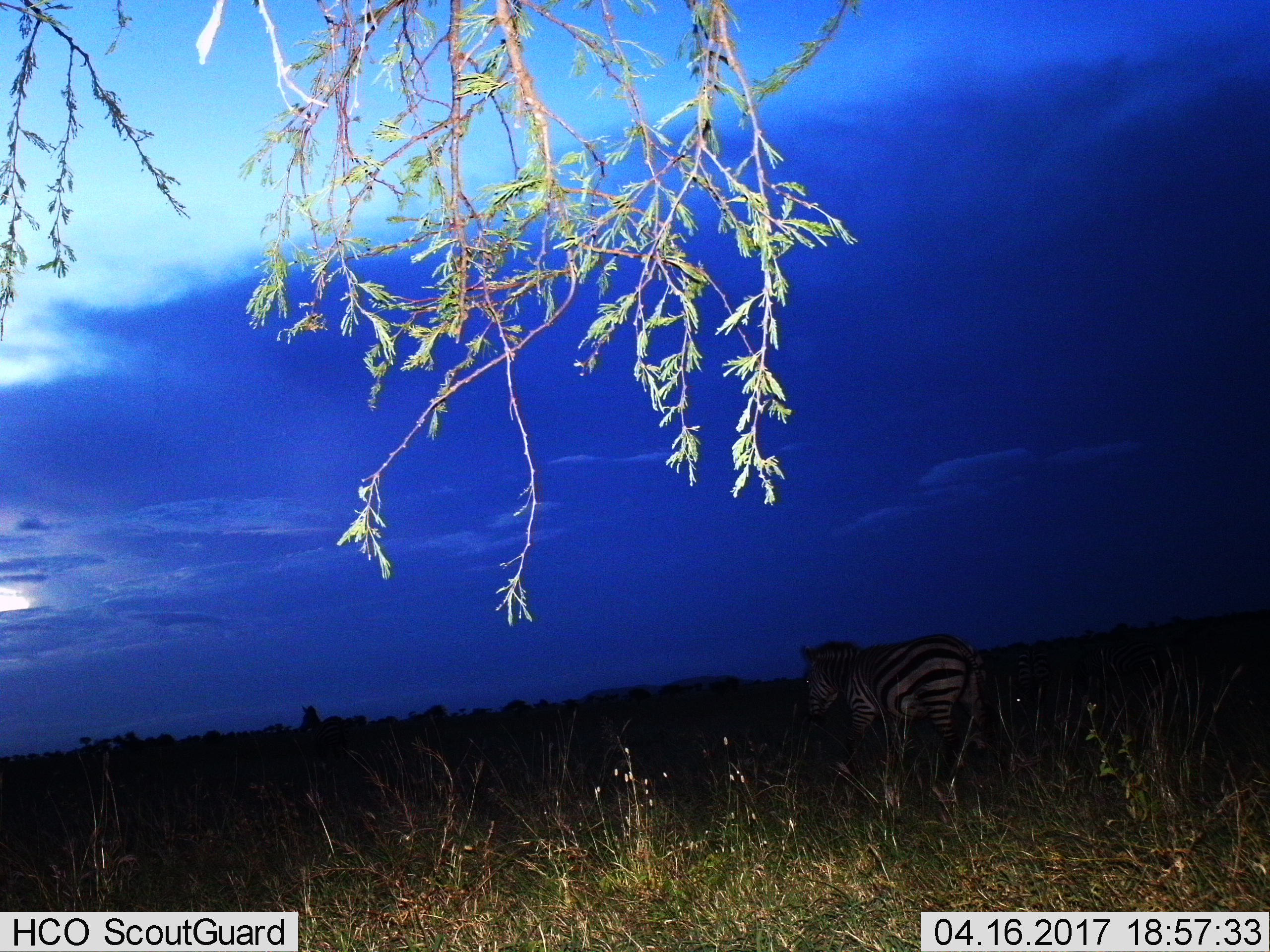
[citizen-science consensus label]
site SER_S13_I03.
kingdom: Animalia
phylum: Chordata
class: Mammalia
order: Perissodactyla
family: Equidae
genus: Equus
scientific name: Equus quagga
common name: plains zebra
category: zebraplains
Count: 1.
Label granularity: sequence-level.